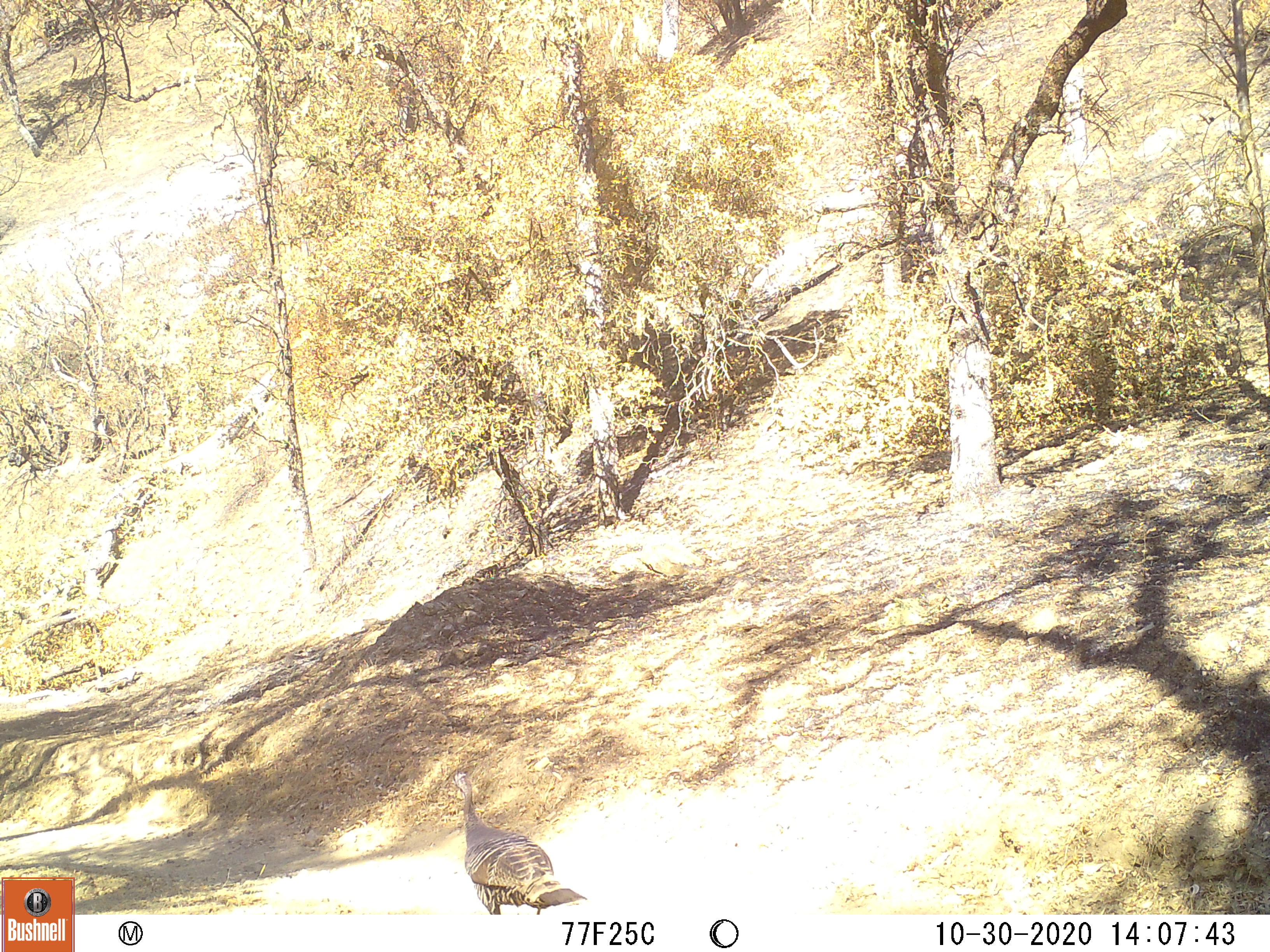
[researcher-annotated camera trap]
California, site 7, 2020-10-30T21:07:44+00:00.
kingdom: Animalia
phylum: Chordata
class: Aves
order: Galliformes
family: Phasianidae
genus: Meleagris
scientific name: Meleagris gallopavo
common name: turkey